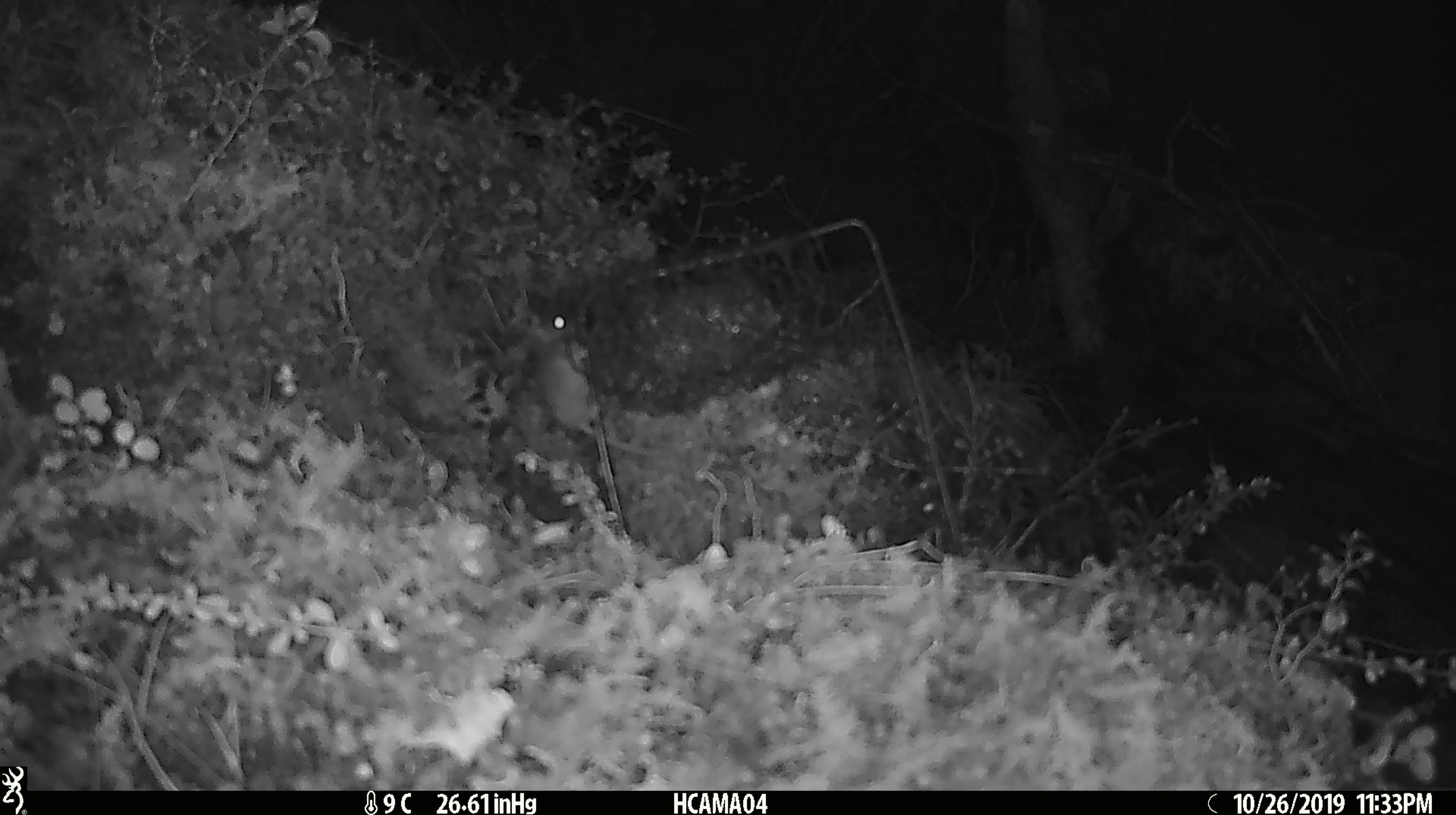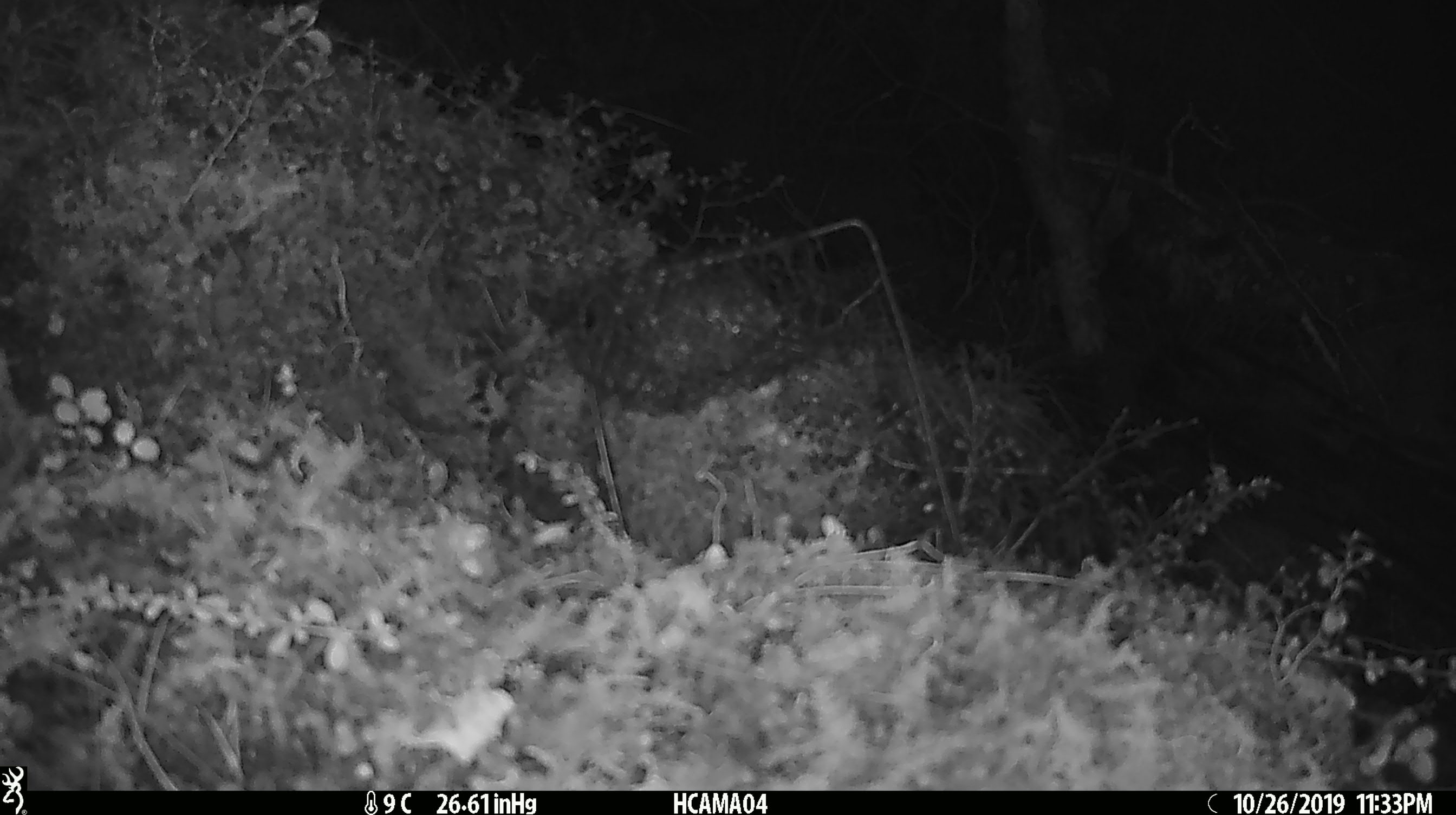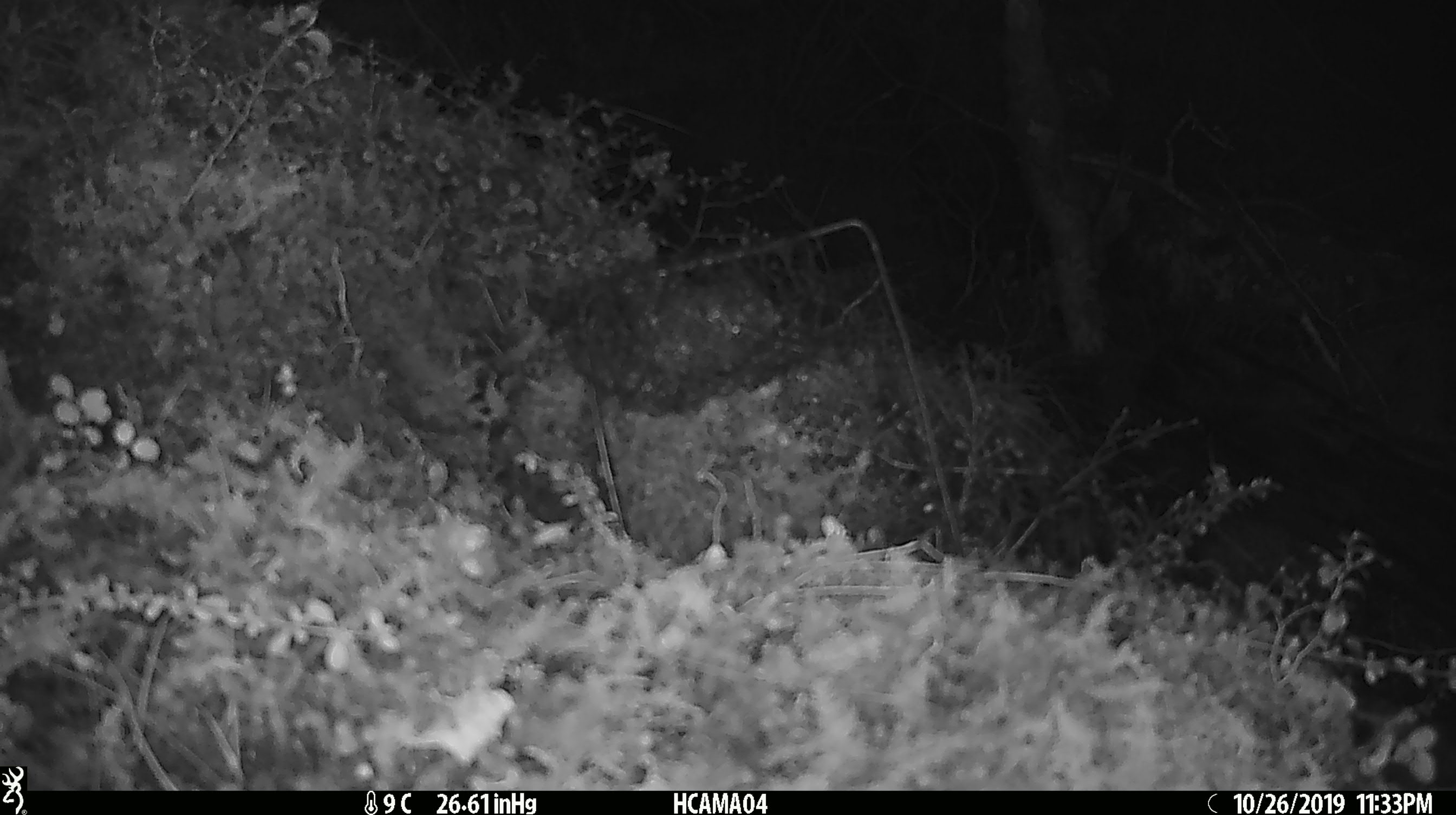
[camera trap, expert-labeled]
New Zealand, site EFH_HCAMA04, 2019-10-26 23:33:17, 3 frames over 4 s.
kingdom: Animalia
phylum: Chordata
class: Mammalia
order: Rodentia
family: Muridae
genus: Mus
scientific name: Mus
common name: mouse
Mouse (Mus).